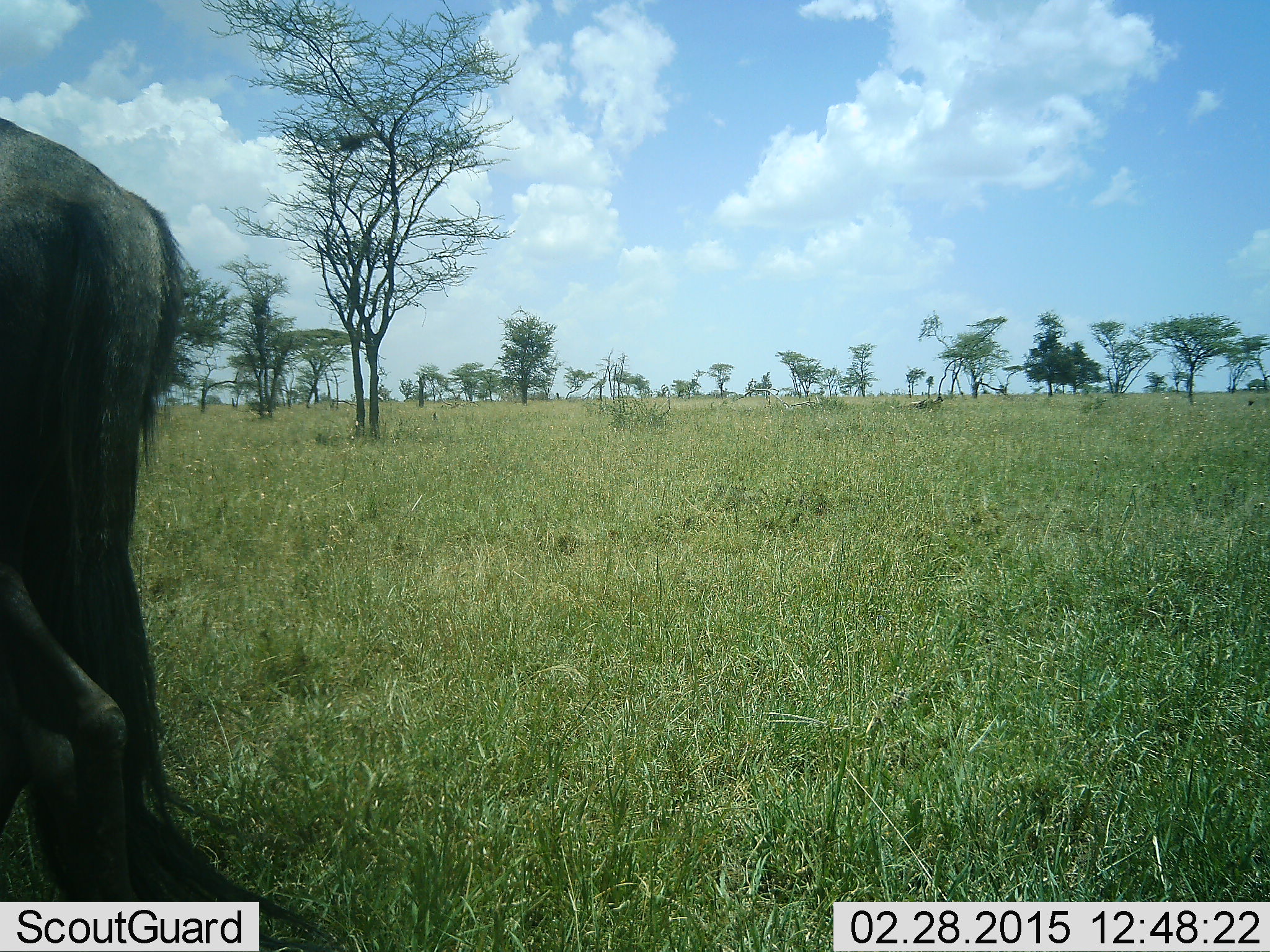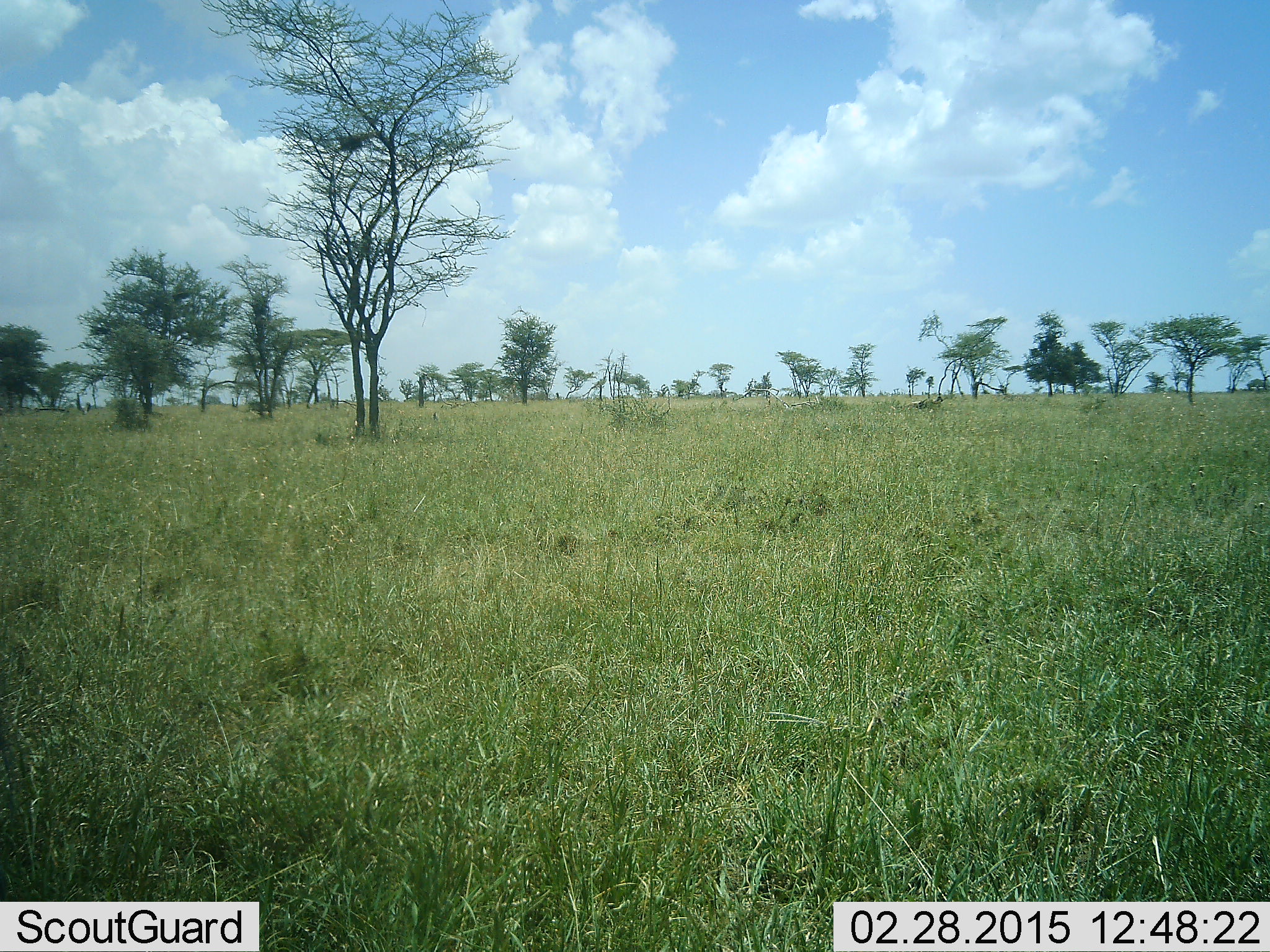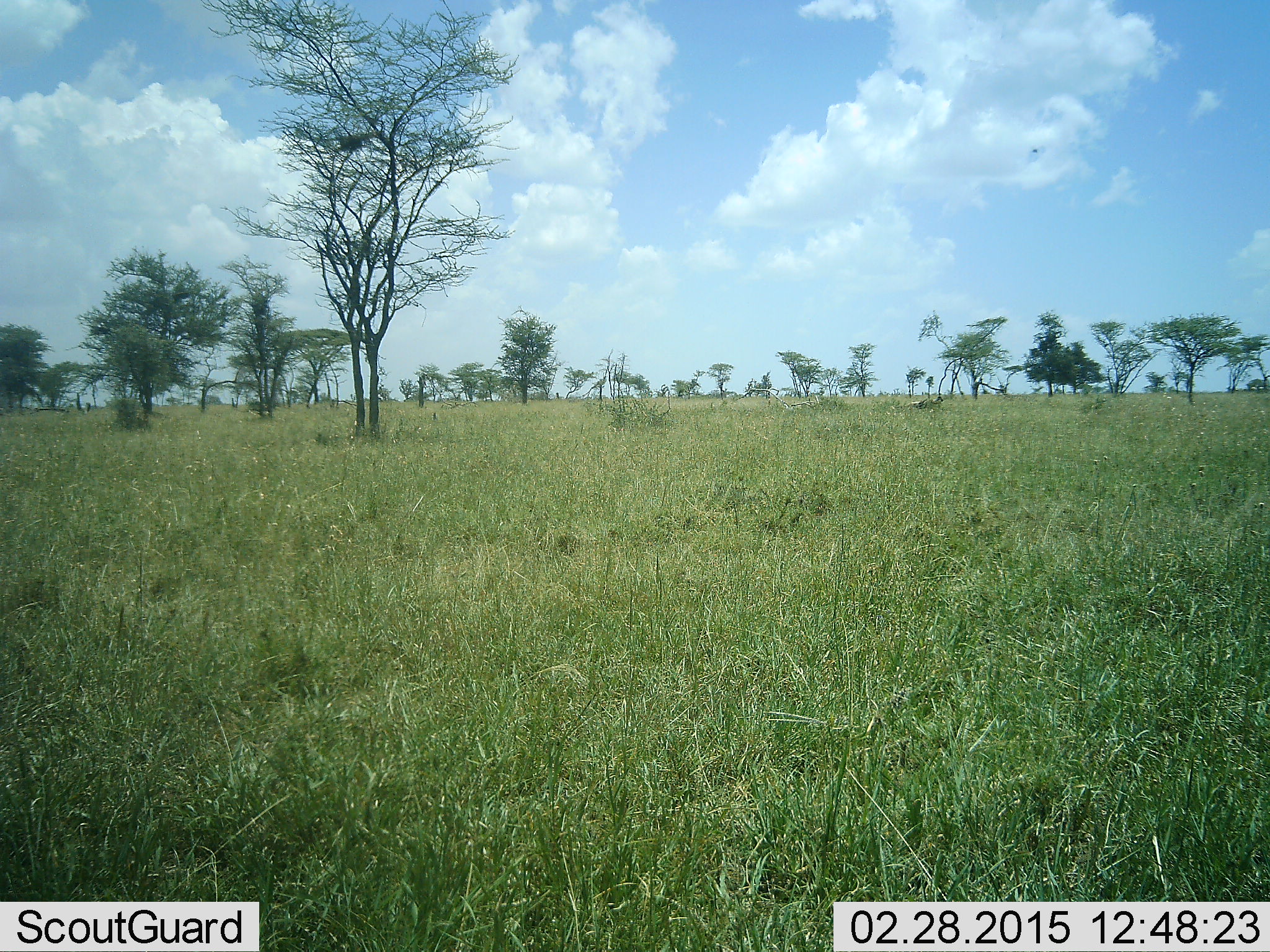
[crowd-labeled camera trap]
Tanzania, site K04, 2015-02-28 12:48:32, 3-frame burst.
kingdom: Animalia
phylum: Chordata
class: Mammalia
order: Artiodactyla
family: Bovidae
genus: Connochaetes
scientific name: Connochaetes taurinus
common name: blue wildebeest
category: wildebeest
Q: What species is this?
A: Wildebeest (blue wildebeest) (Connochaetes taurinus).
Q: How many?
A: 1.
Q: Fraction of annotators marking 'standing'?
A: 10%.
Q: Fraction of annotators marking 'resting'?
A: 0%.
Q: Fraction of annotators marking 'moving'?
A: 100%.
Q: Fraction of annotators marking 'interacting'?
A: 0%.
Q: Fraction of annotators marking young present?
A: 0%.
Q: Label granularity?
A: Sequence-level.